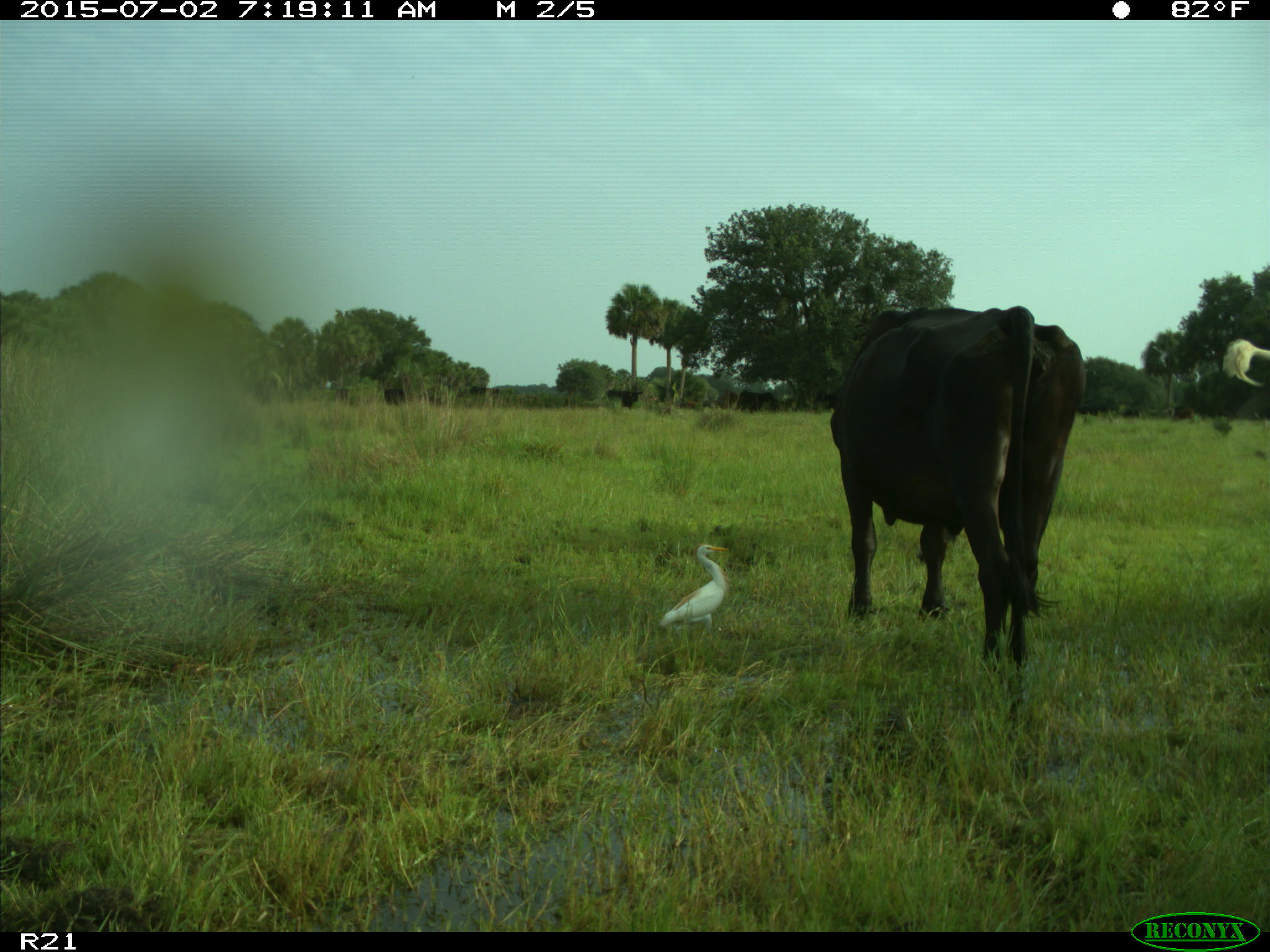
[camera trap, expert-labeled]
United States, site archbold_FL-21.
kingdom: Animalia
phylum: Chordata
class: Mammalia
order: Artiodactyla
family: Bovidae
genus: Bos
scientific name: Bos taurus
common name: domestic cow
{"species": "Bos taurus (domestic cow)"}